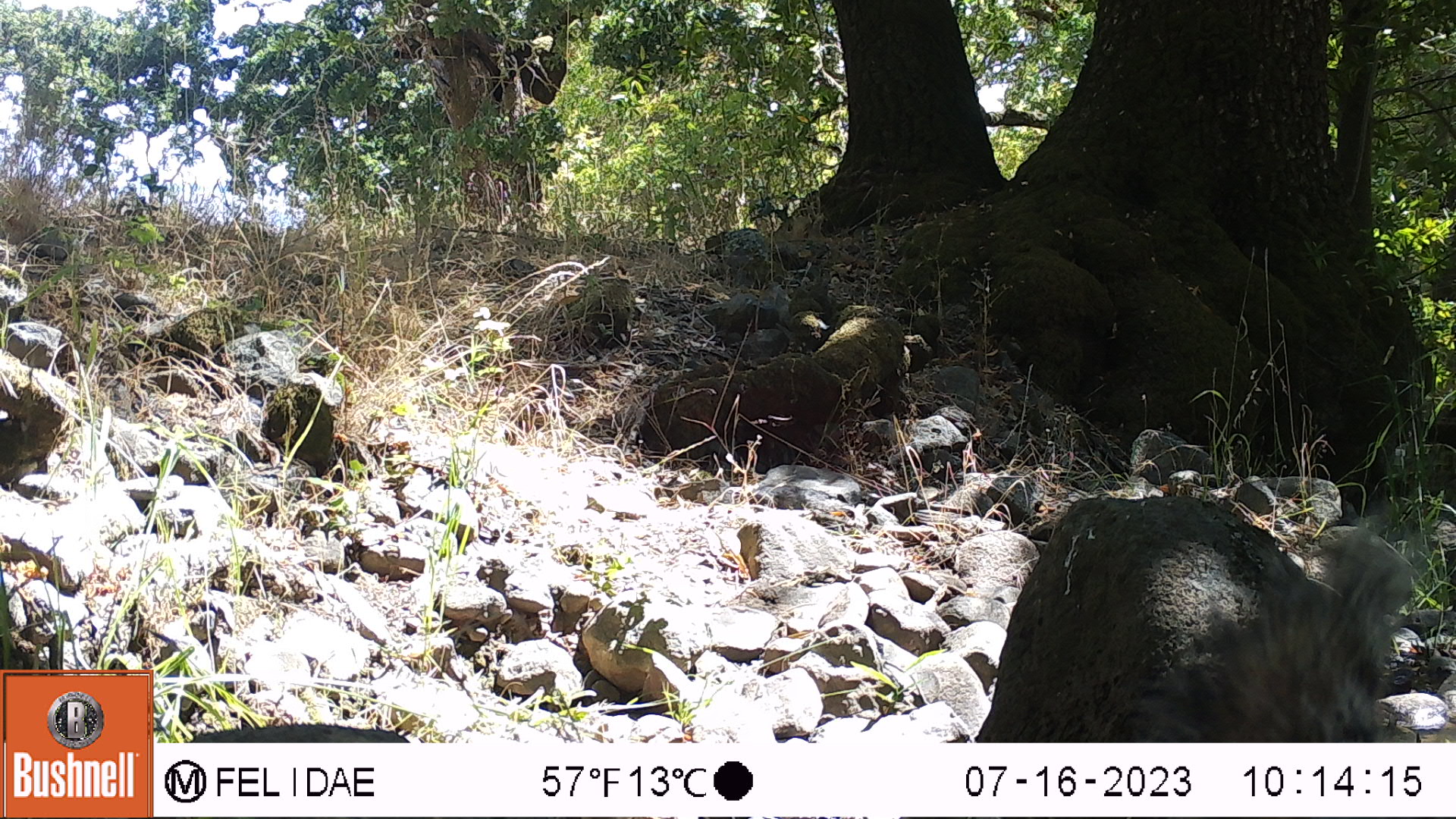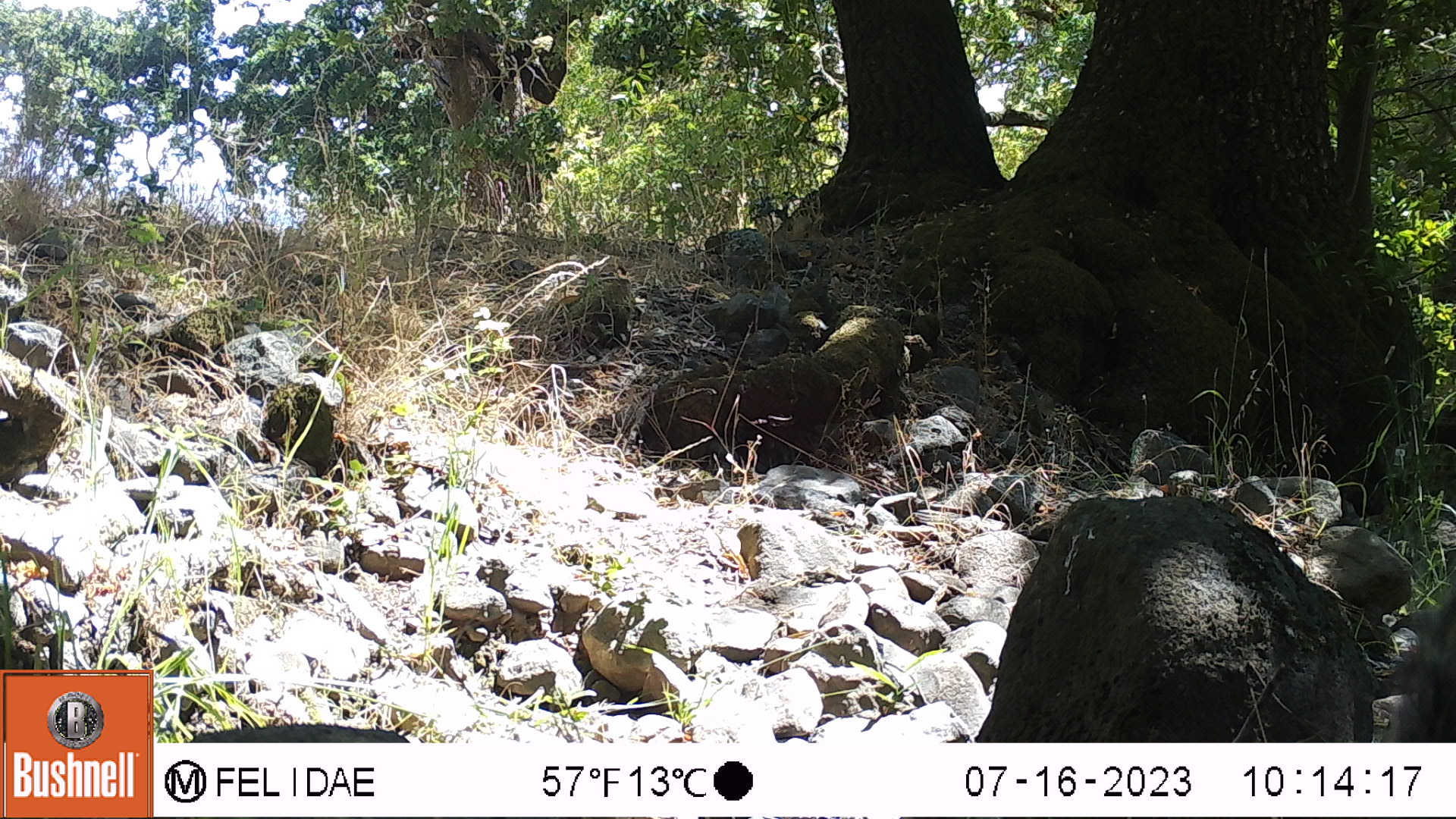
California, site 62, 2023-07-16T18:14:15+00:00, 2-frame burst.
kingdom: Animalia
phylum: Chordata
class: Mammalia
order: Rodentia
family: Sciuridae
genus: Sciurus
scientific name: Sciurus griseus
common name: western gray squirrel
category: western grey squirrel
Western grey squirrel (western gray squirrel) (Sciurus griseus).